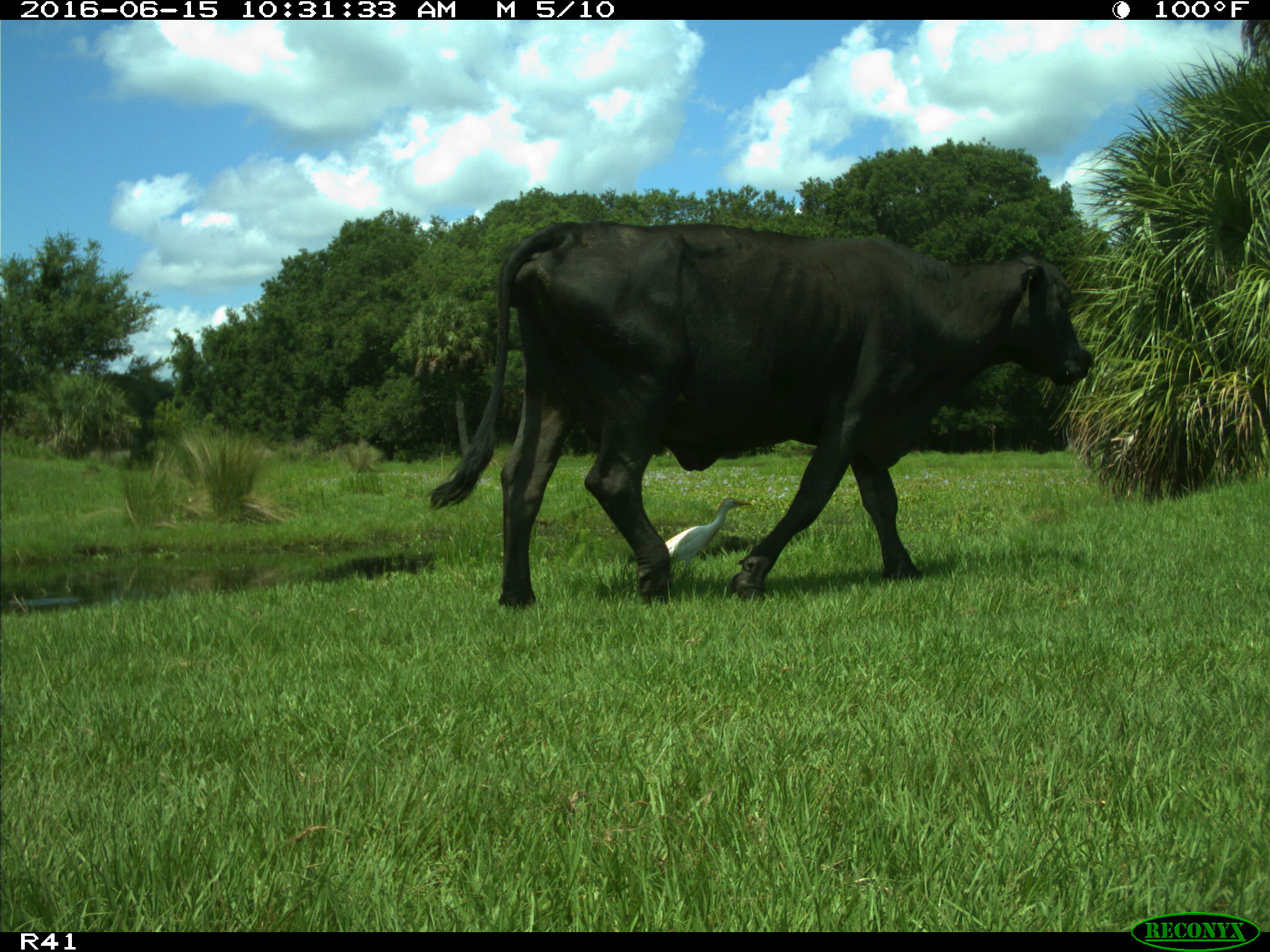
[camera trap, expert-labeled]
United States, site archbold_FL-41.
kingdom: Animalia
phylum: Chordata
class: Mammalia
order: Artiodactyla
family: Bovidae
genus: Bos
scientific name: Bos taurus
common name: domestic cow